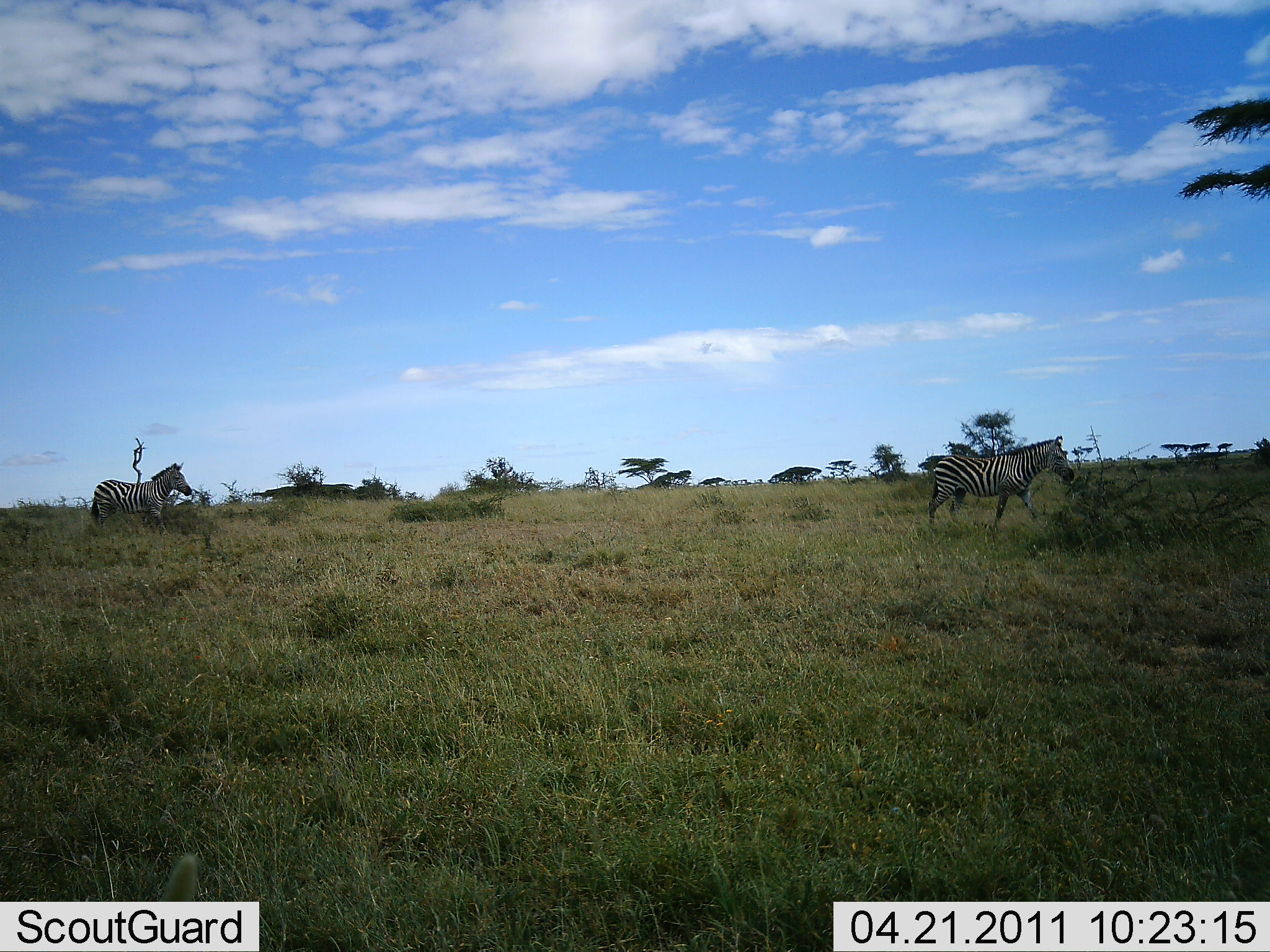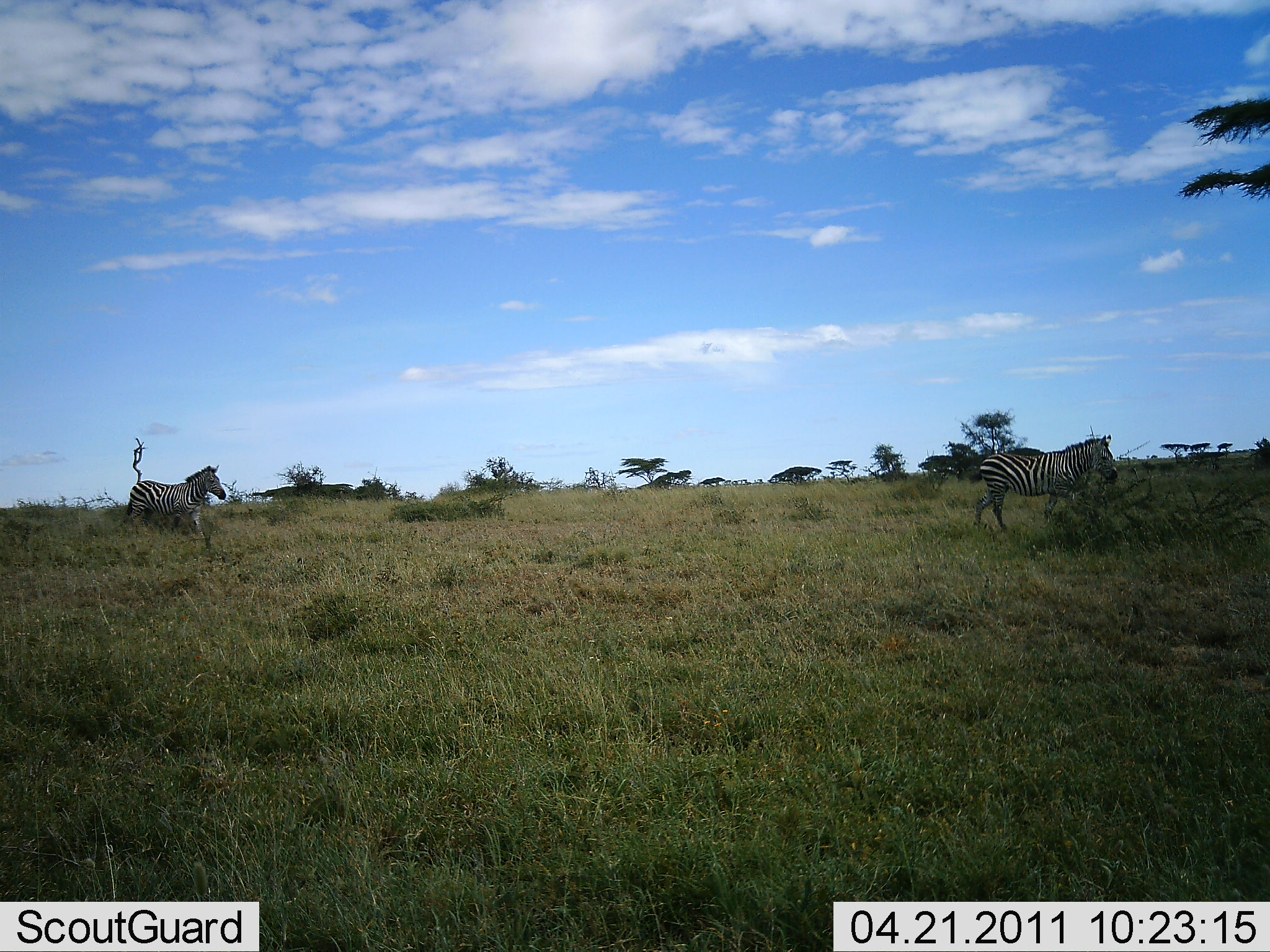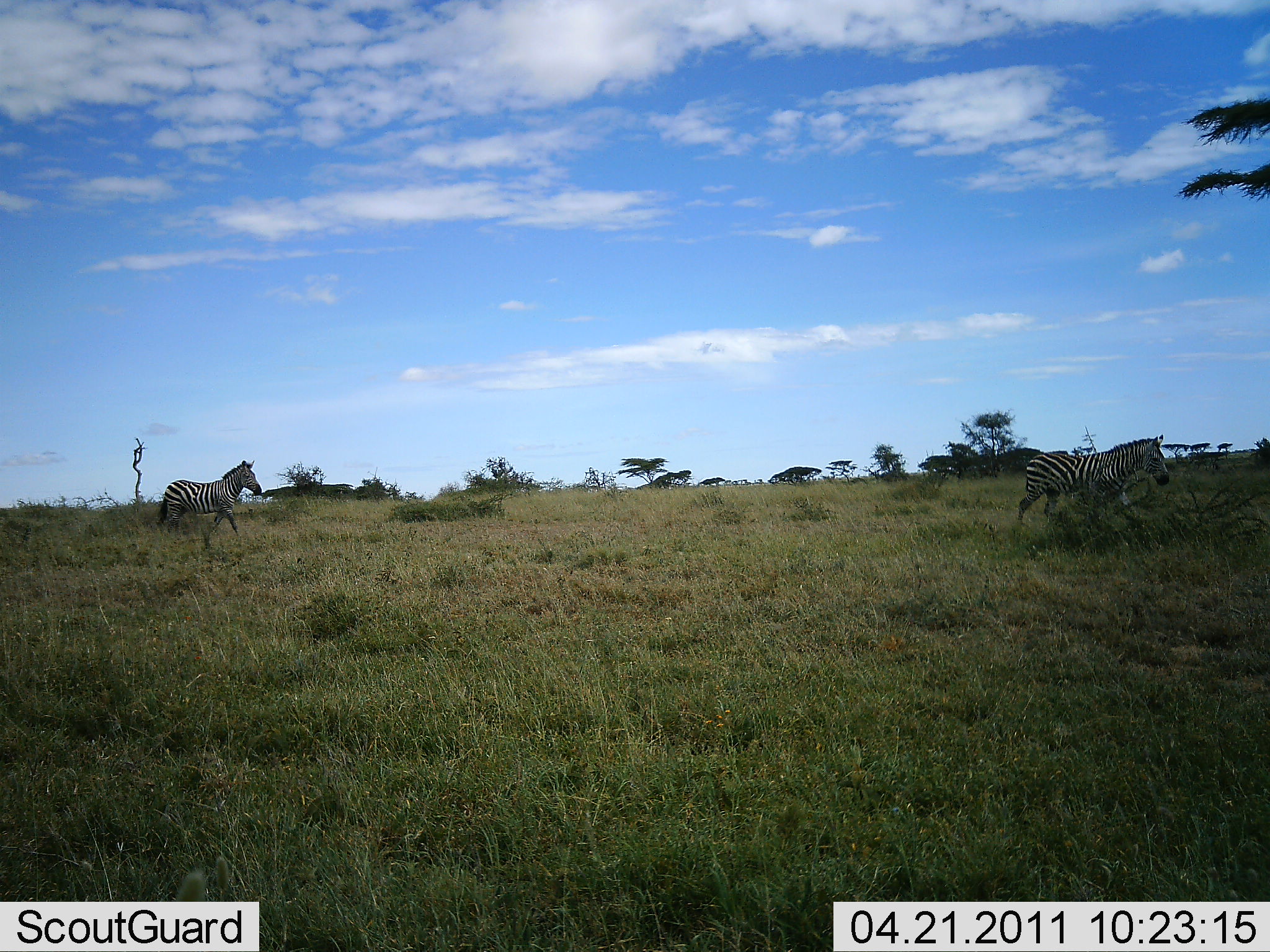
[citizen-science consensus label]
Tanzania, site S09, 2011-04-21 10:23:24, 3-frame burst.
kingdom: Animalia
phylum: Chordata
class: Mammalia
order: Perissodactyla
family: Equidae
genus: Equus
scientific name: Equus quagga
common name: plains zebra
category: zebra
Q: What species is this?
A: Zebra (plains zebra) (Equus quagga).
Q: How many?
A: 2.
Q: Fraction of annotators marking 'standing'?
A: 7%.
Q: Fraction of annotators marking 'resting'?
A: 0%.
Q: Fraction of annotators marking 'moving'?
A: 100%.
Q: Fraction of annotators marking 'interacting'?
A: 0%.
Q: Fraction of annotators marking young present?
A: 0%.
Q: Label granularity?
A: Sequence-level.